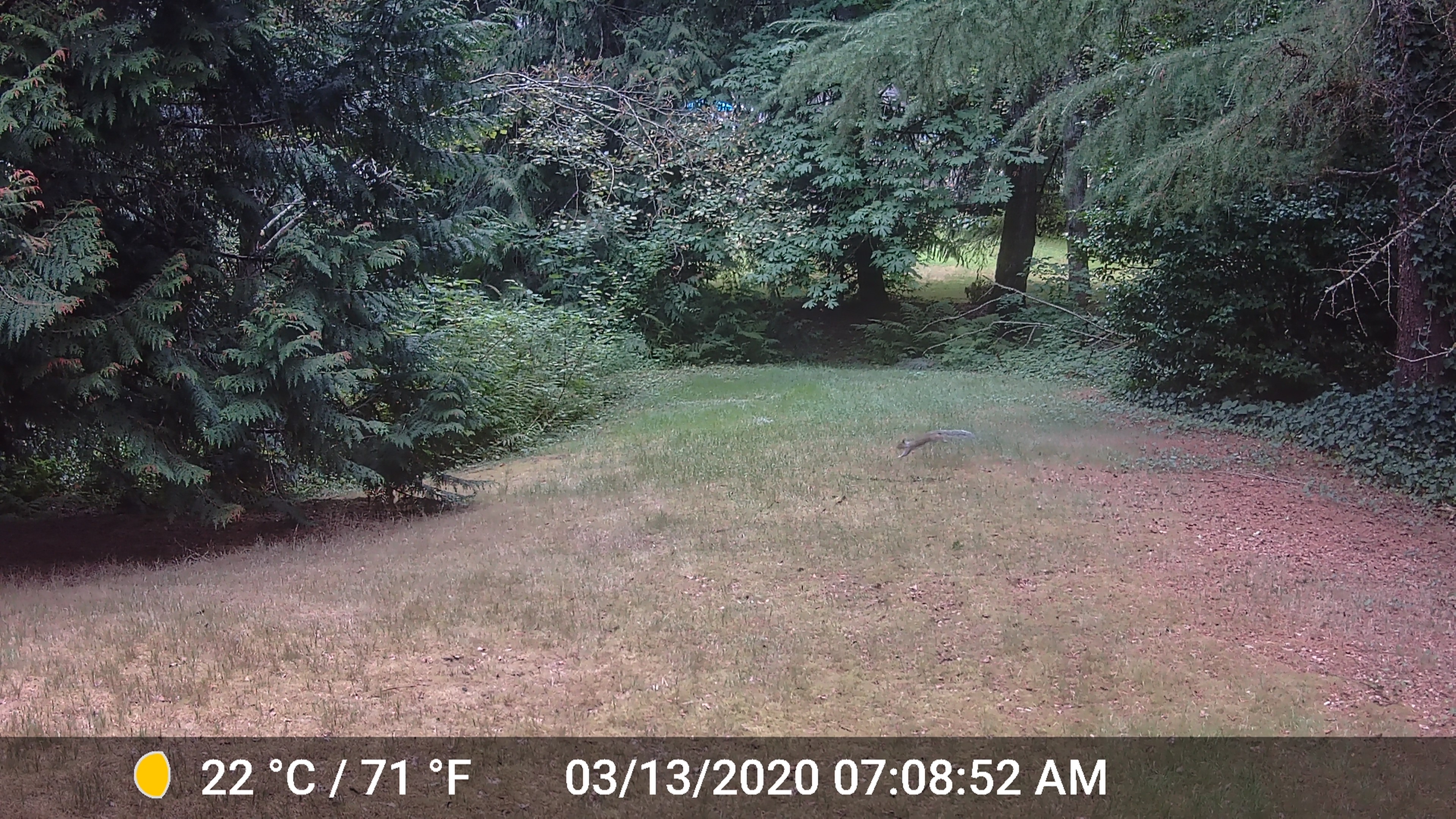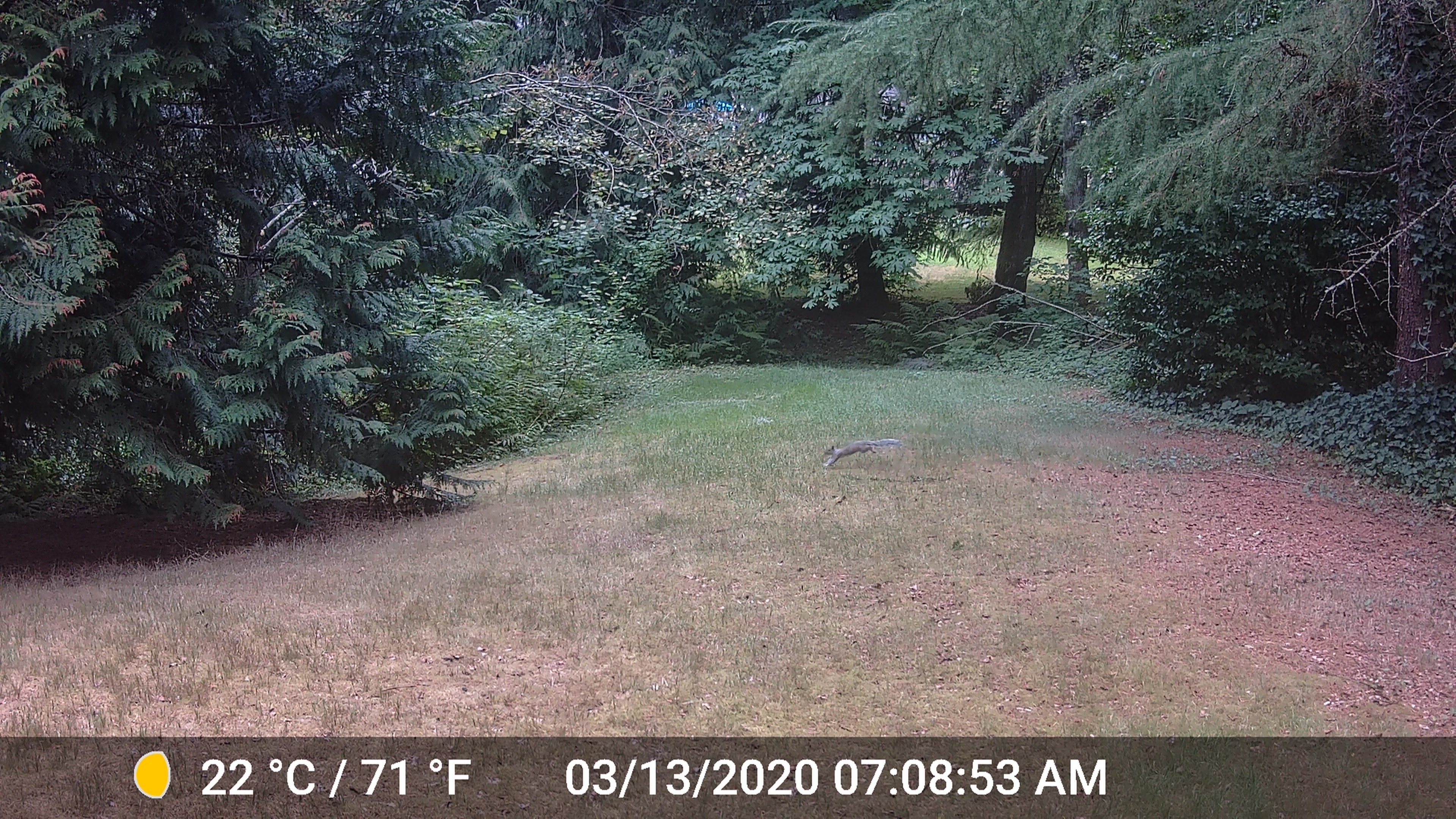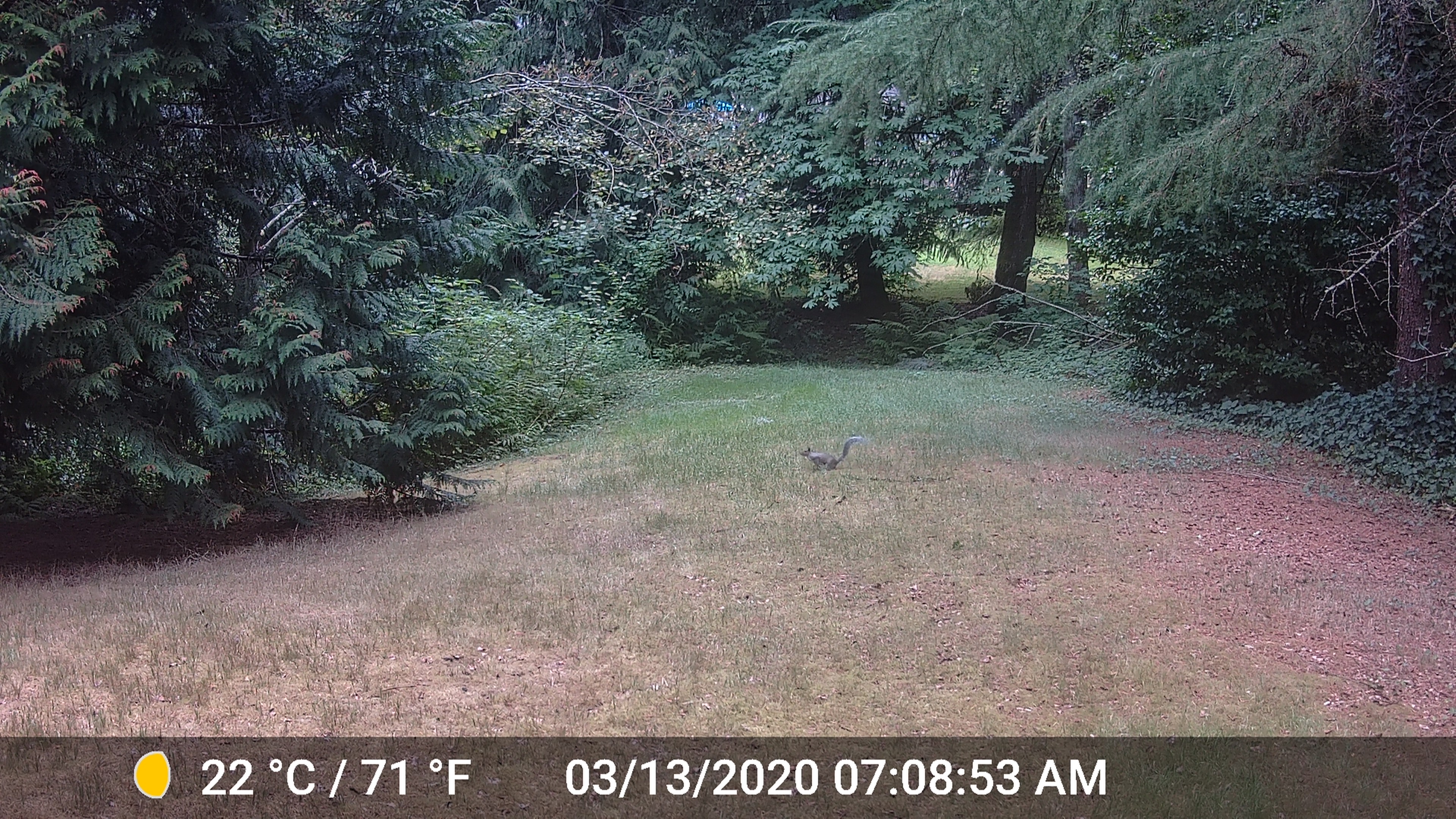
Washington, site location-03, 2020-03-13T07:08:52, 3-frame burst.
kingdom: Animalia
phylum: Chordata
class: Mammalia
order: Rodentia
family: Sciuridae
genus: Sciurus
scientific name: Sciurus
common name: squirrel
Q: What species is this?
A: Squirrel (Sciurus).